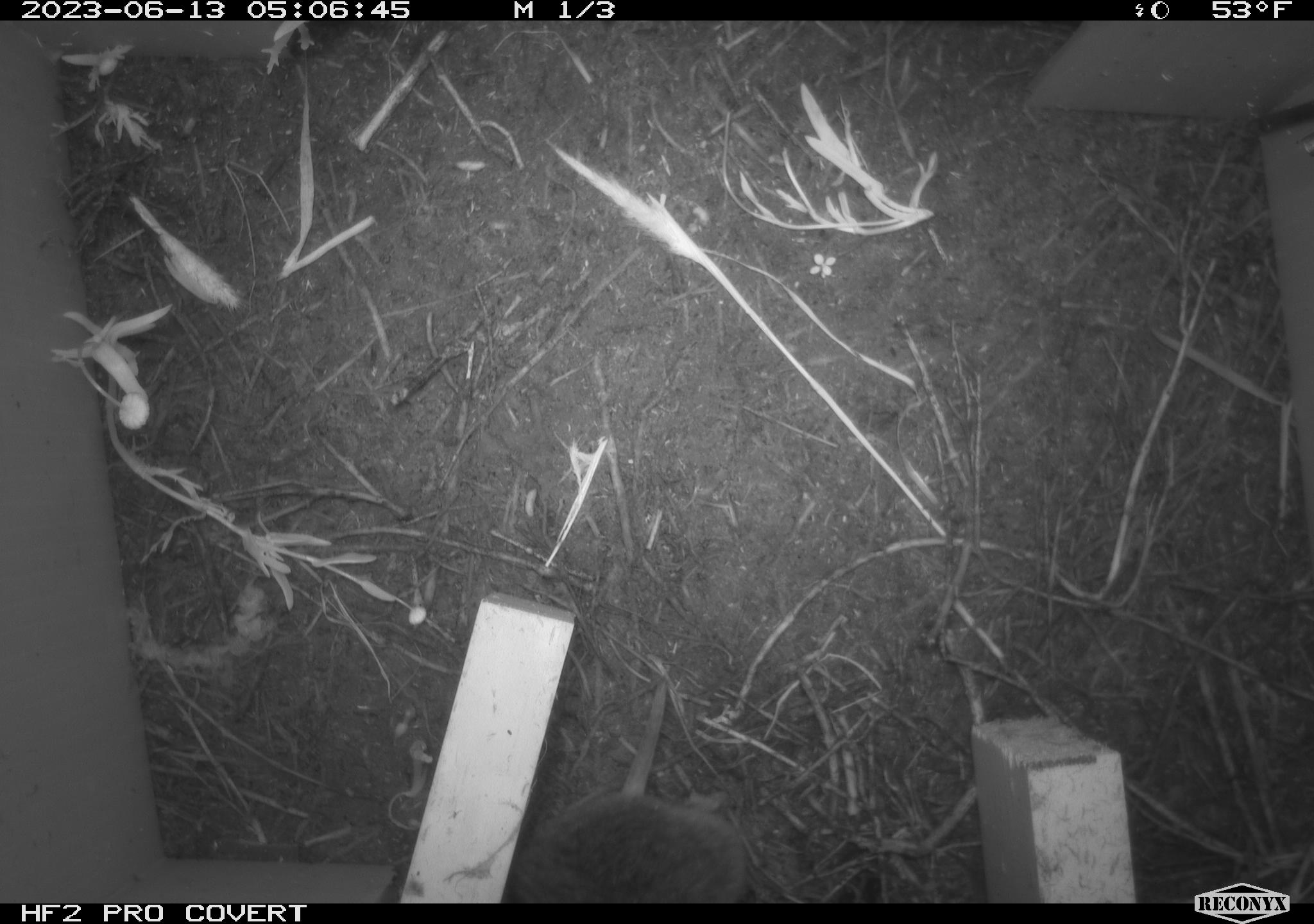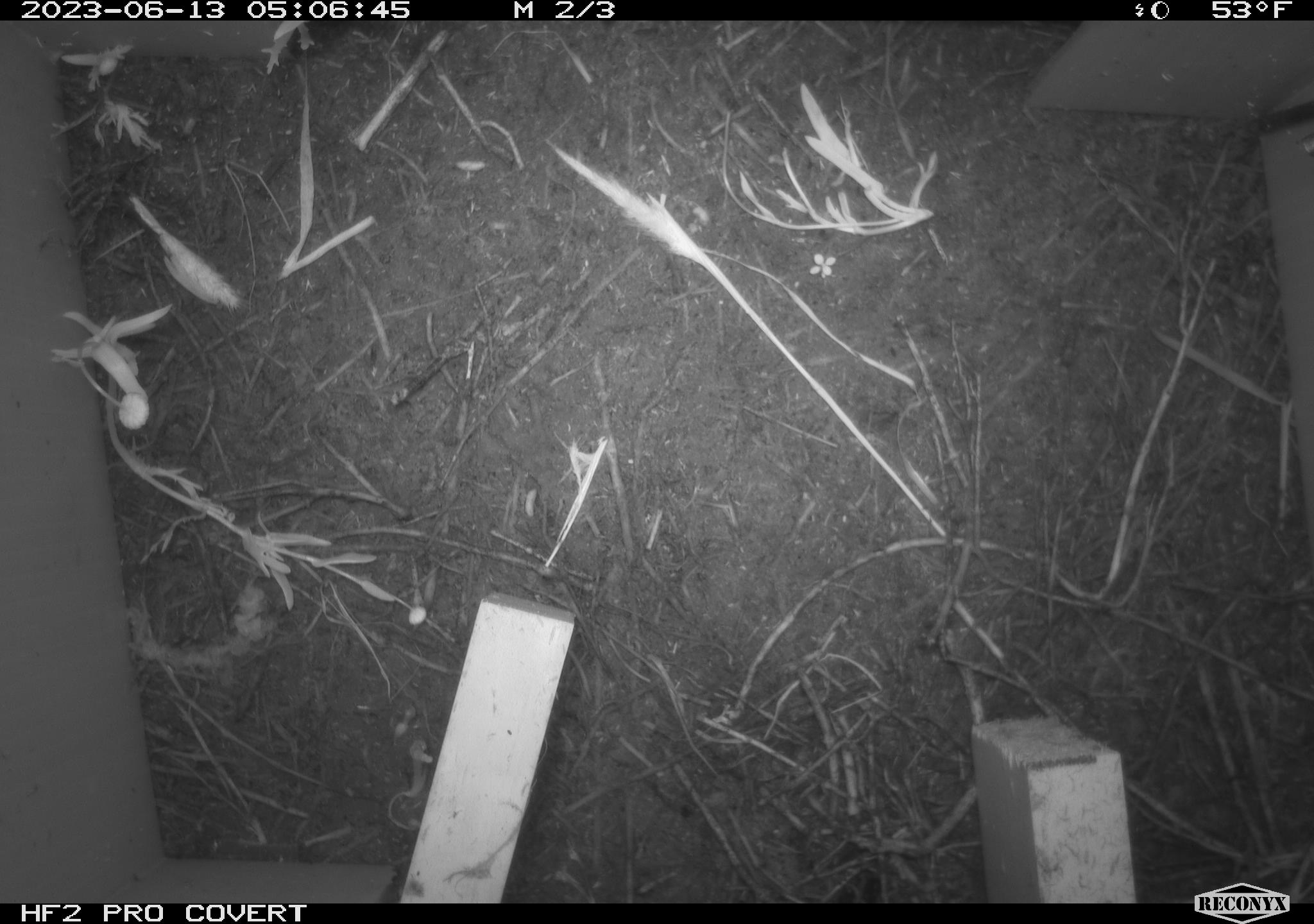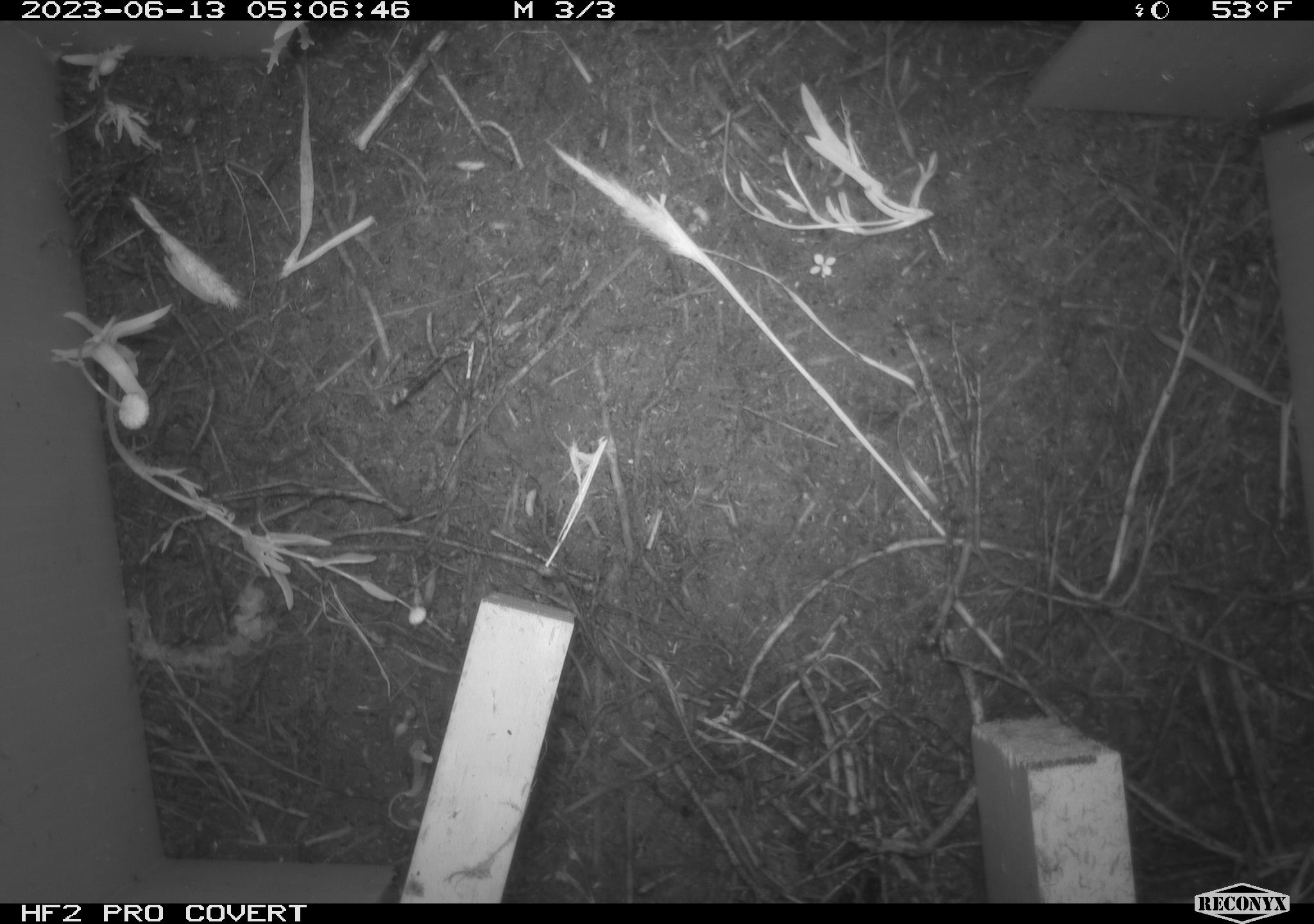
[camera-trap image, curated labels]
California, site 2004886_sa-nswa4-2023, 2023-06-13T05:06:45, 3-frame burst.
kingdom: Animalia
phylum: Chordata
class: Mammalia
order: Rodentia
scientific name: Rodentia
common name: rodent